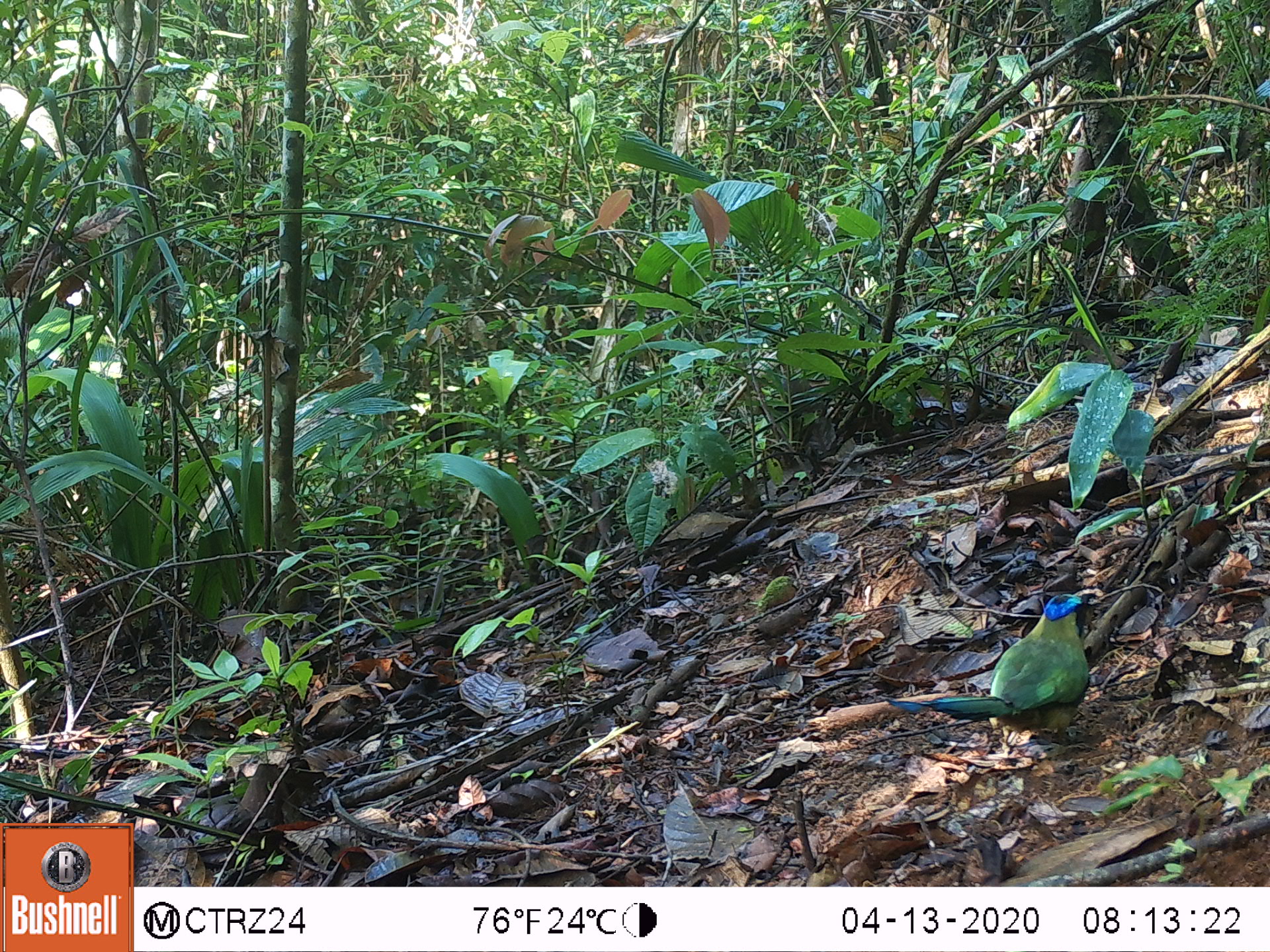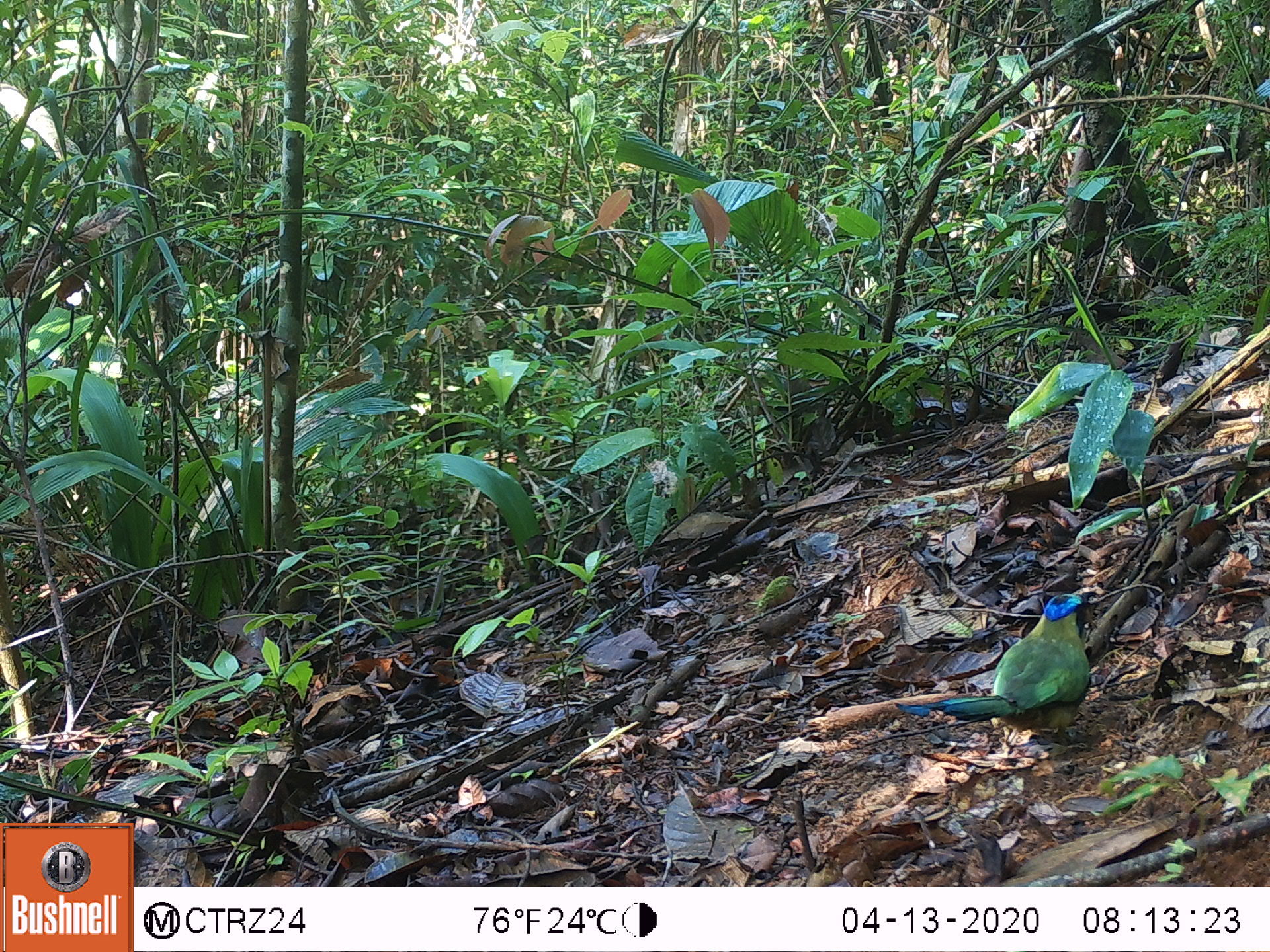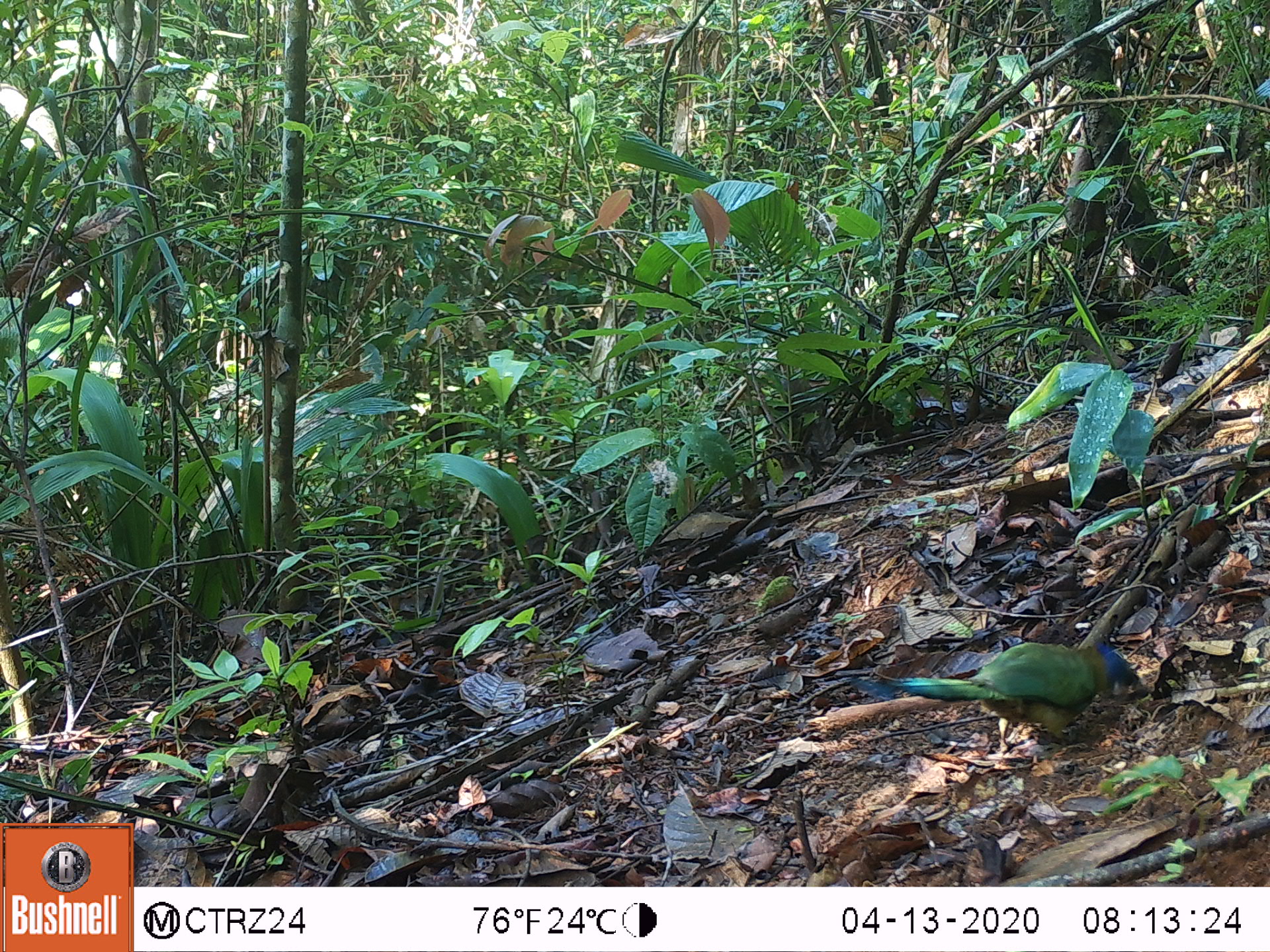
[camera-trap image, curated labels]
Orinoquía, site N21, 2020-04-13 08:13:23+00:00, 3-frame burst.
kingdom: Animalia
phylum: Chordata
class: Aves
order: Coraciiformes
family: Momotidae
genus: Momotus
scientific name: Momotus momota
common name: amazonian motmot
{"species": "amazonian motmot (Momotus momota)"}